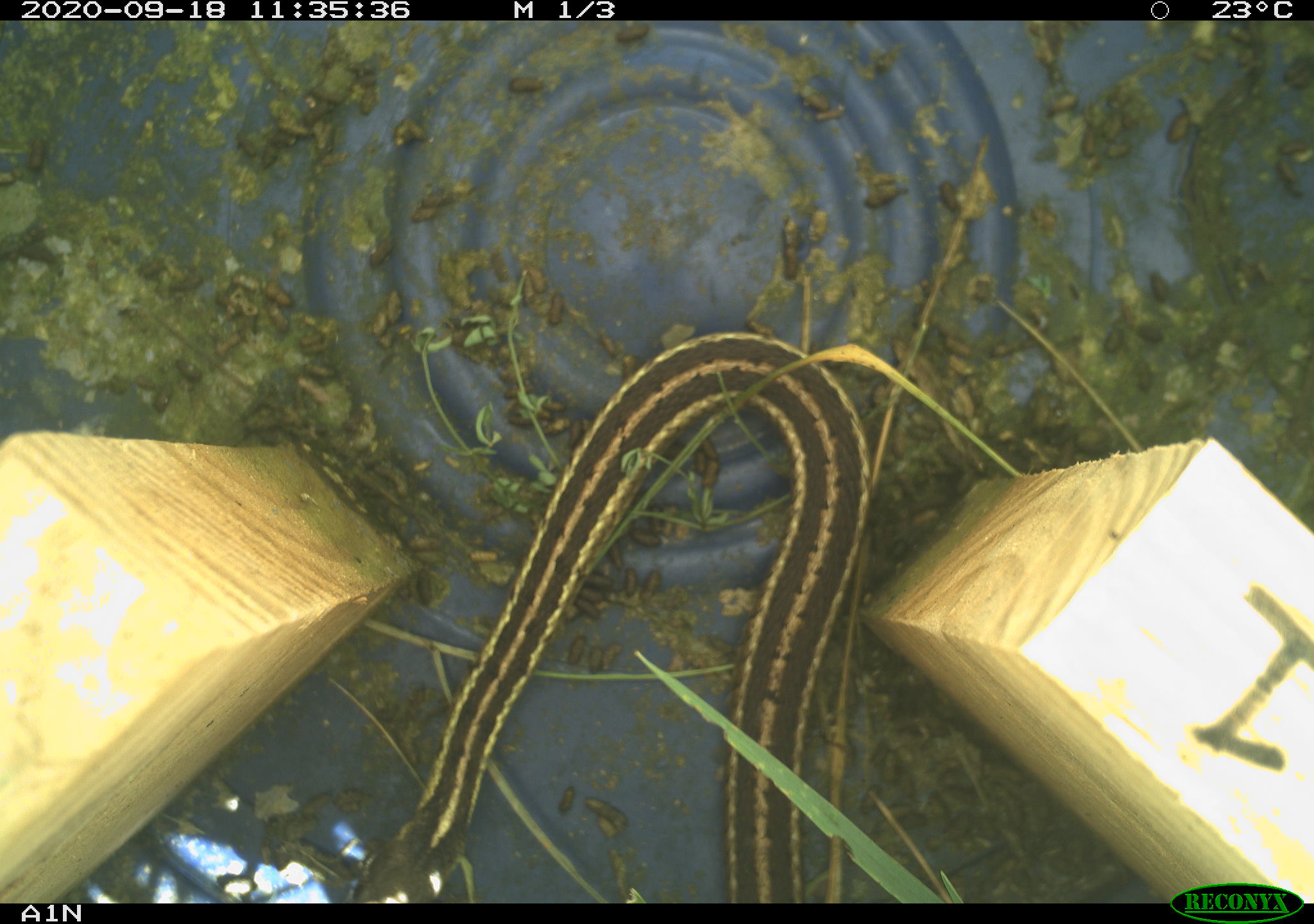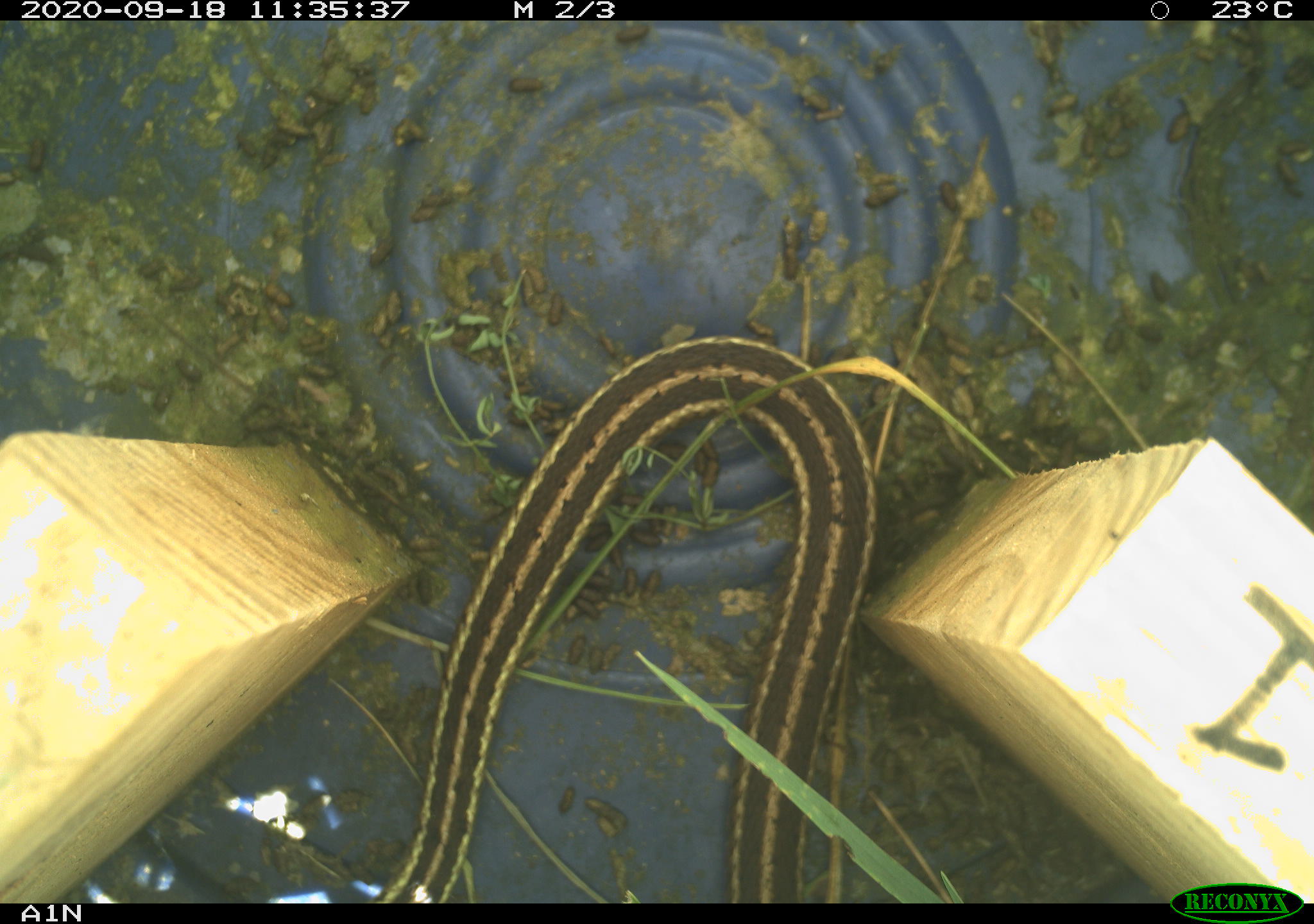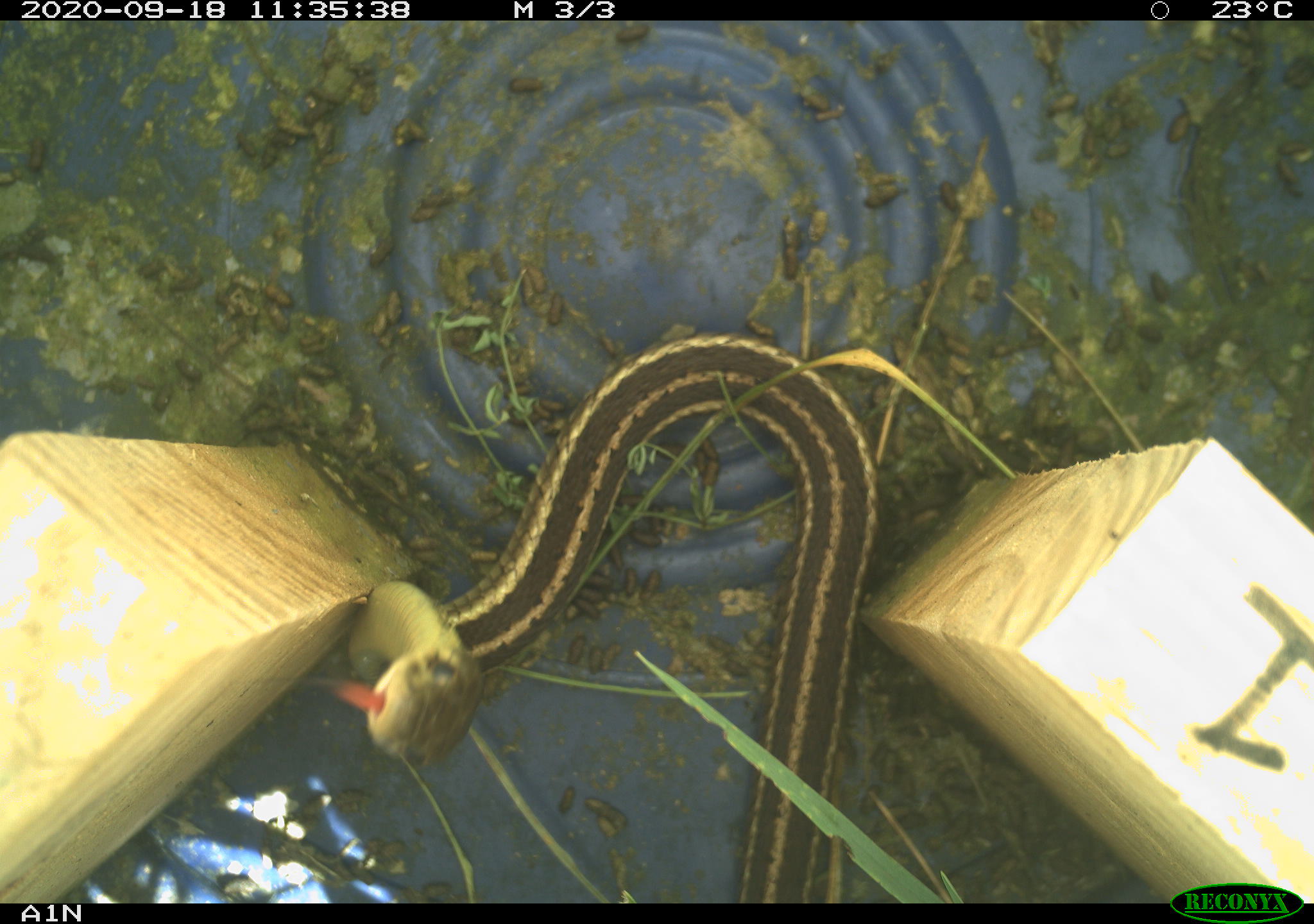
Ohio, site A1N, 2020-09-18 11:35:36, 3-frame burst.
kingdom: Animalia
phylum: Chordata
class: Reptilia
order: Squamata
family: Colubridae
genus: Thamnophis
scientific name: Thamnophis sirtalis sirtalis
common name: eastern gartersnake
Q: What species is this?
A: Eastern gartersnake (Thamnophis sirtalis sirtalis).